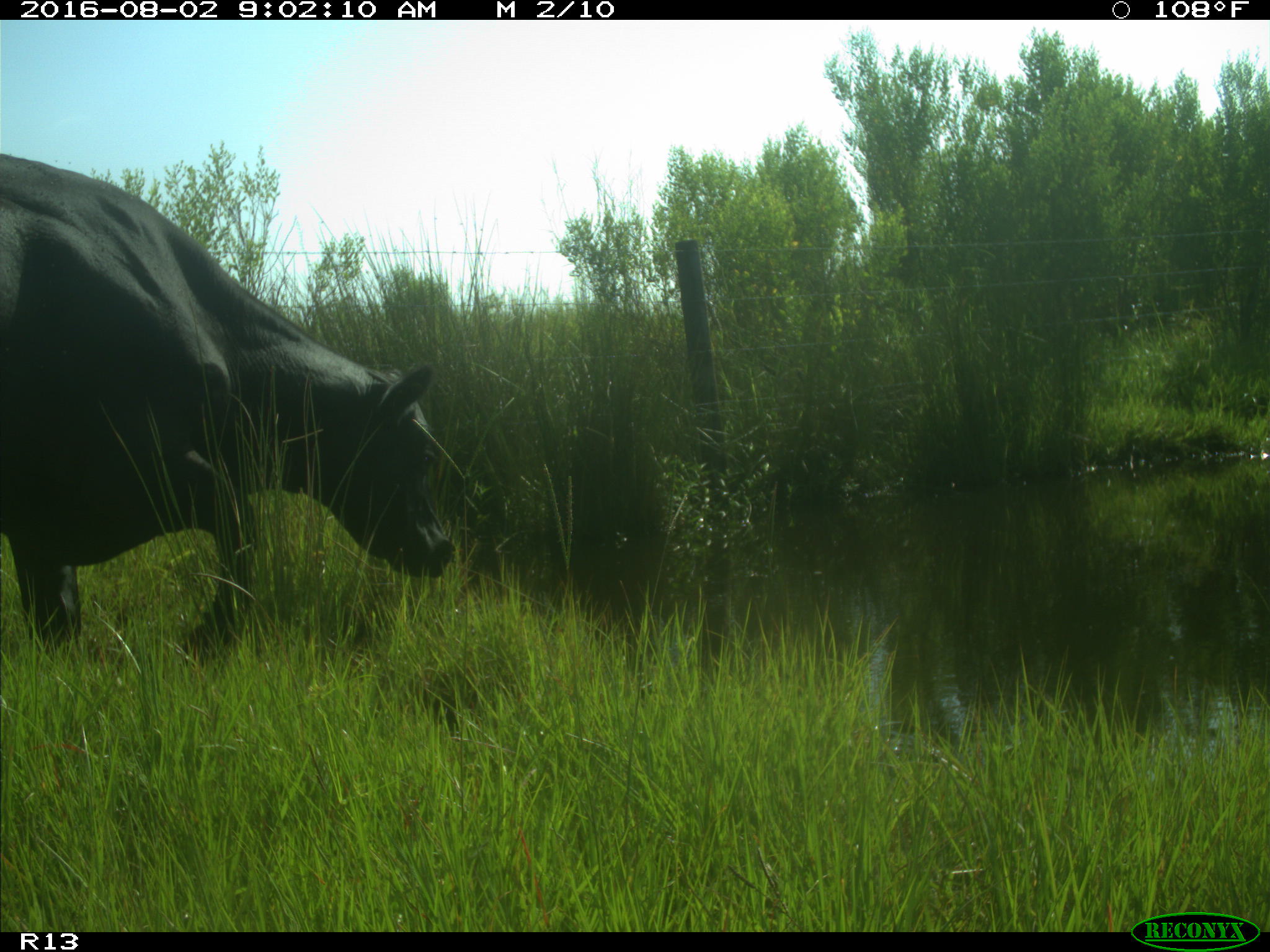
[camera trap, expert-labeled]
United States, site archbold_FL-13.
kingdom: Animalia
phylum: Chordata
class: Mammalia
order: Artiodactyla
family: Bovidae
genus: Bos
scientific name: Bos taurus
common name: domestic cow